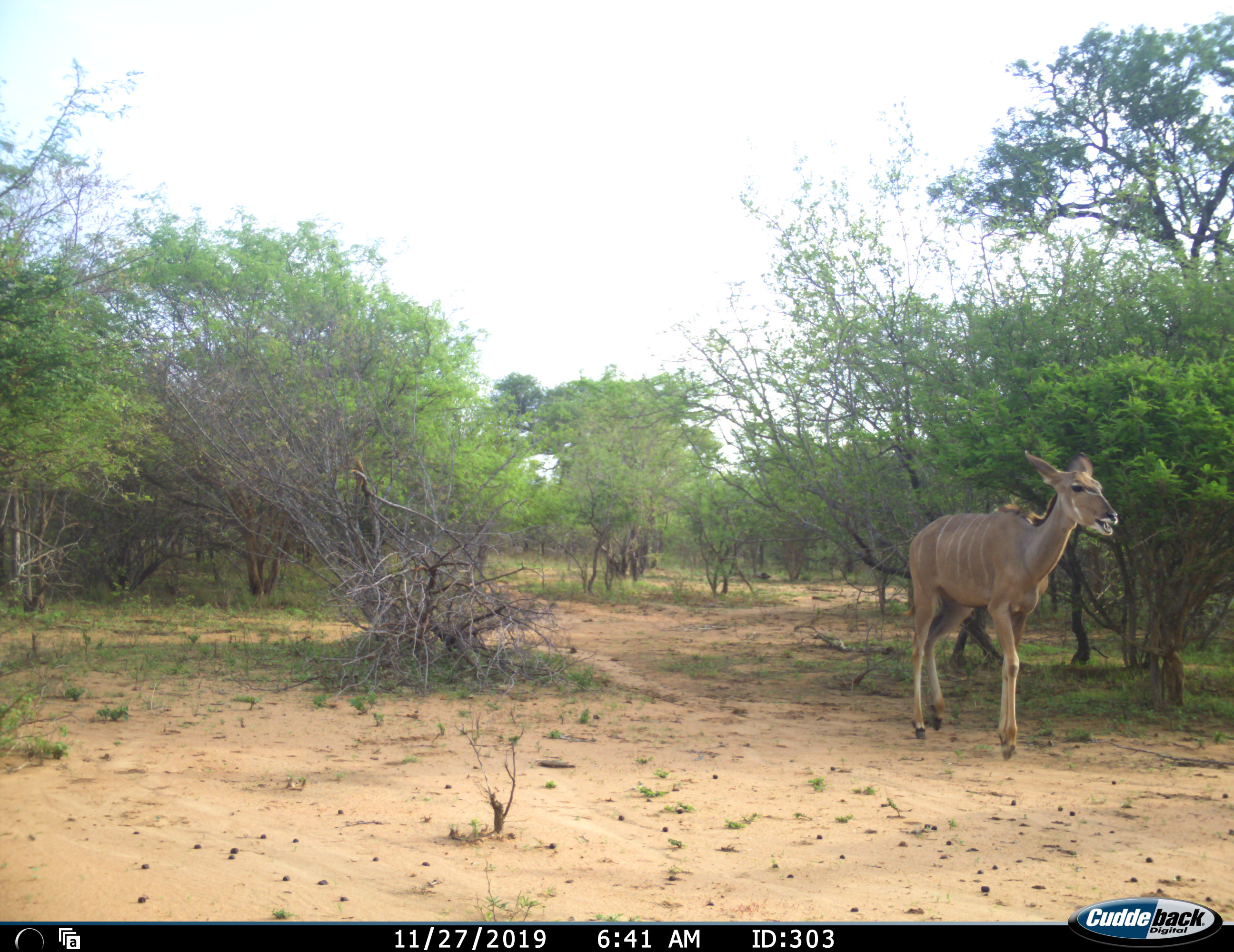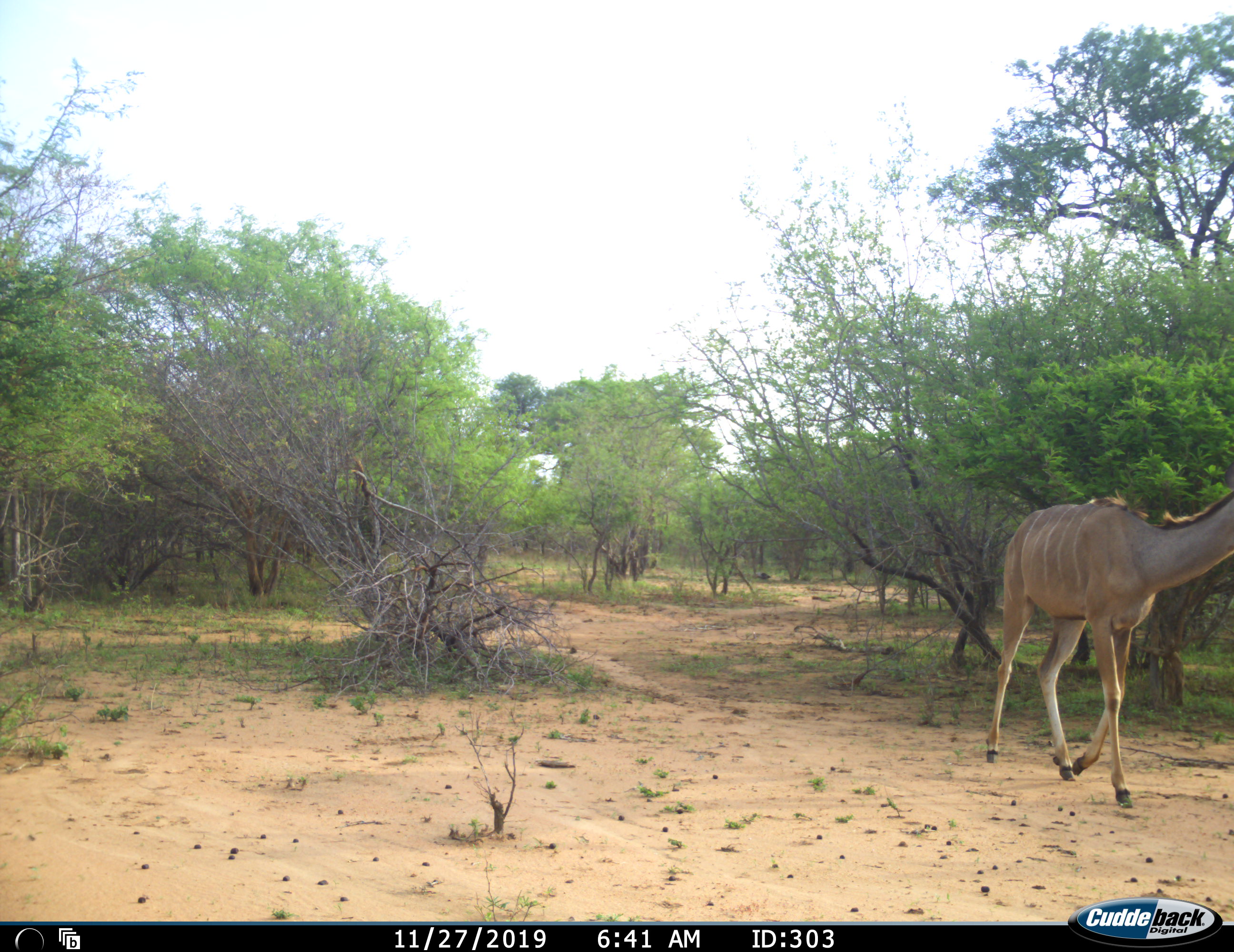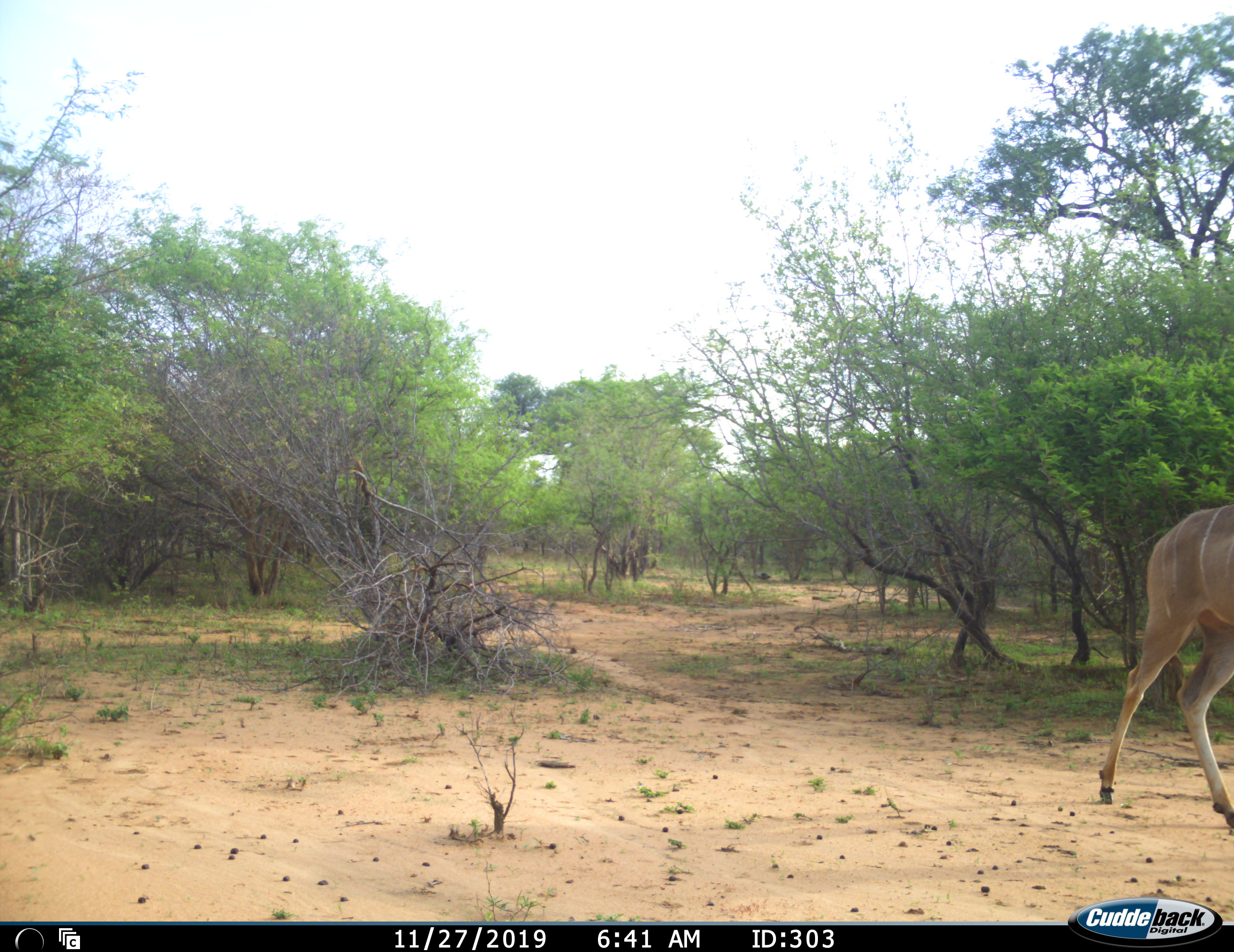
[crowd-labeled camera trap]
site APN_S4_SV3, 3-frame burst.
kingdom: Animalia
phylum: Chordata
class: Mammalia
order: Artiodactyla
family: Bovidae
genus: Tragelaphus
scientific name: Tragelaphus angasii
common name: nyala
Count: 1.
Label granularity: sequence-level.